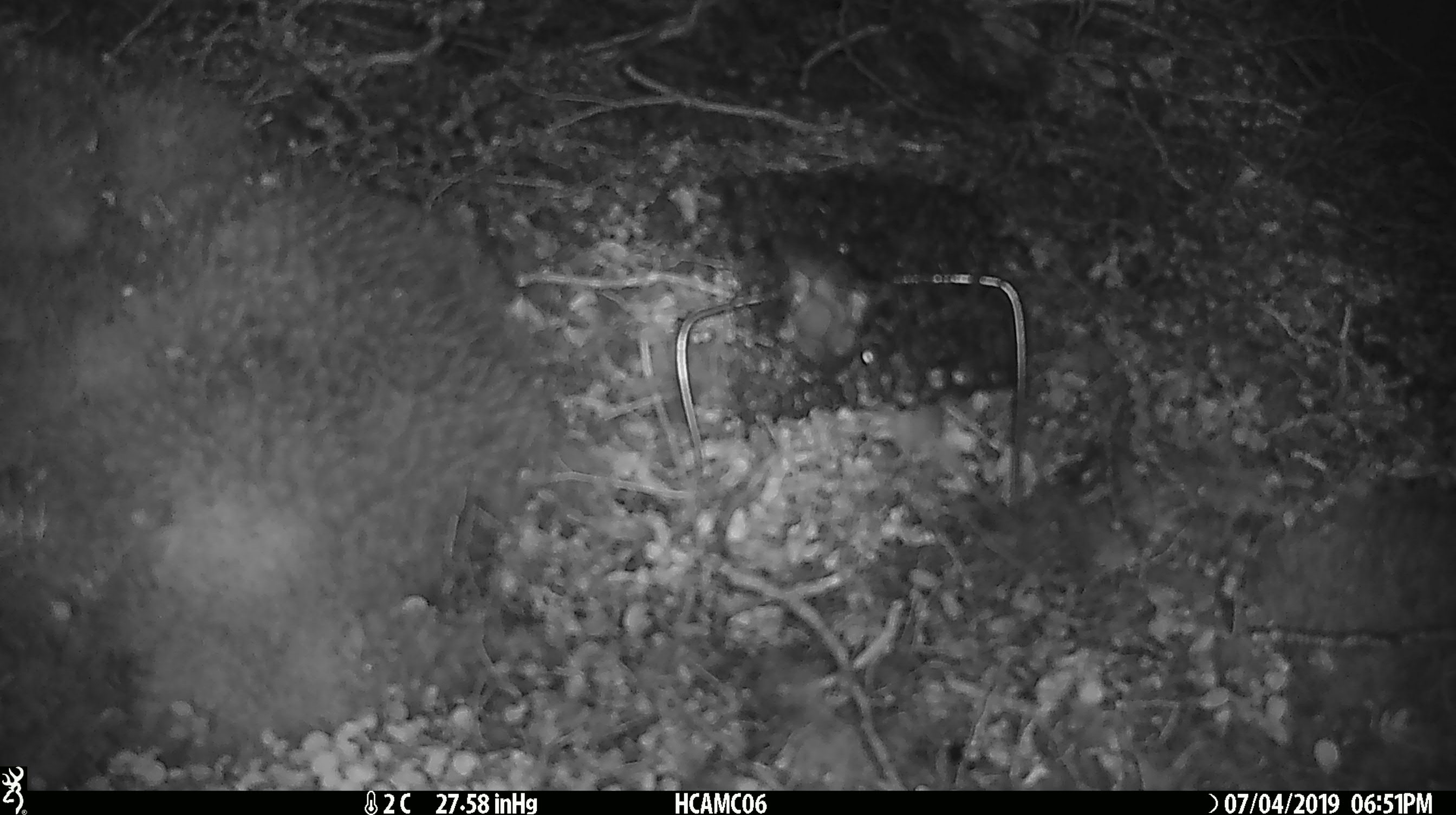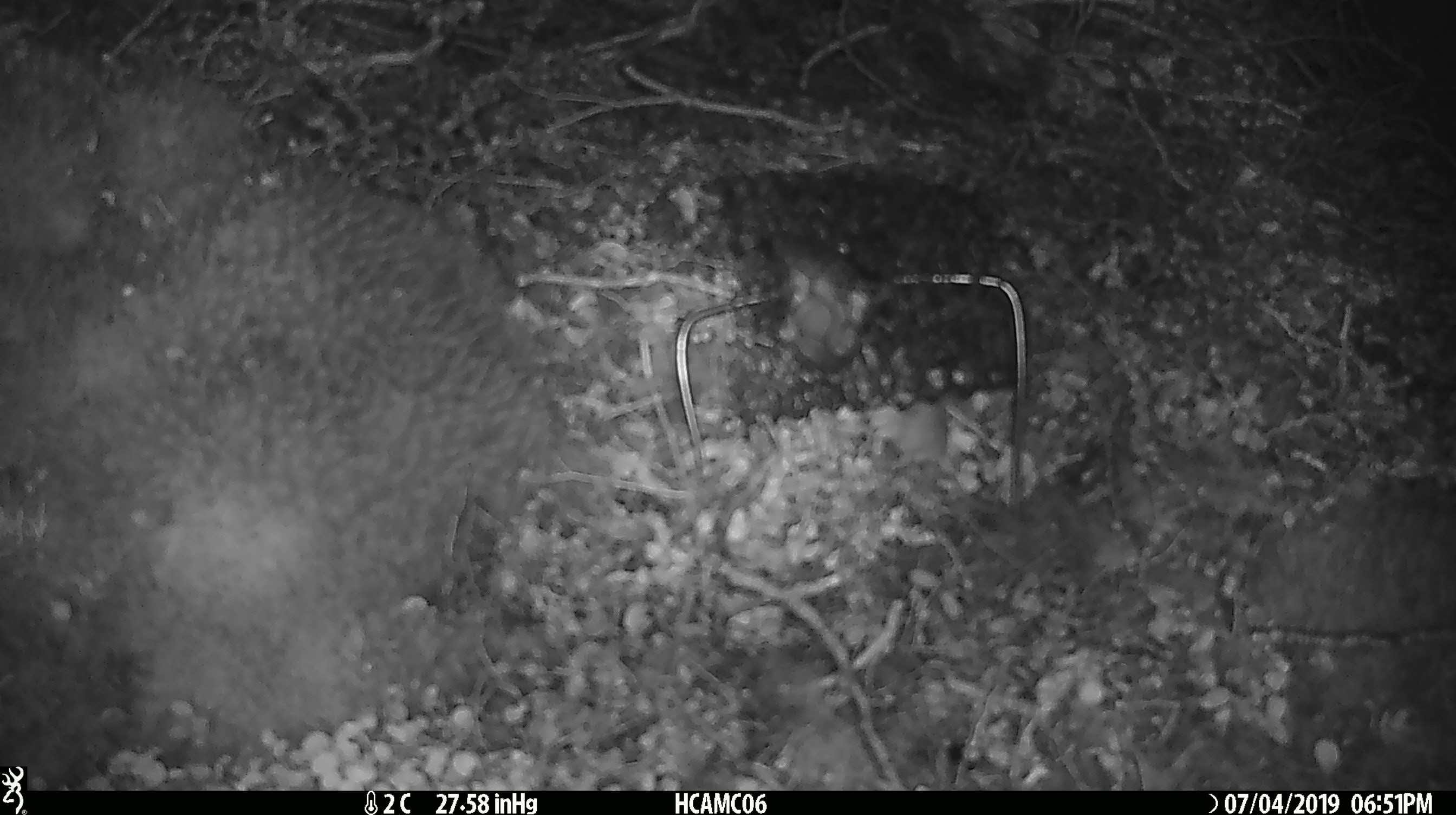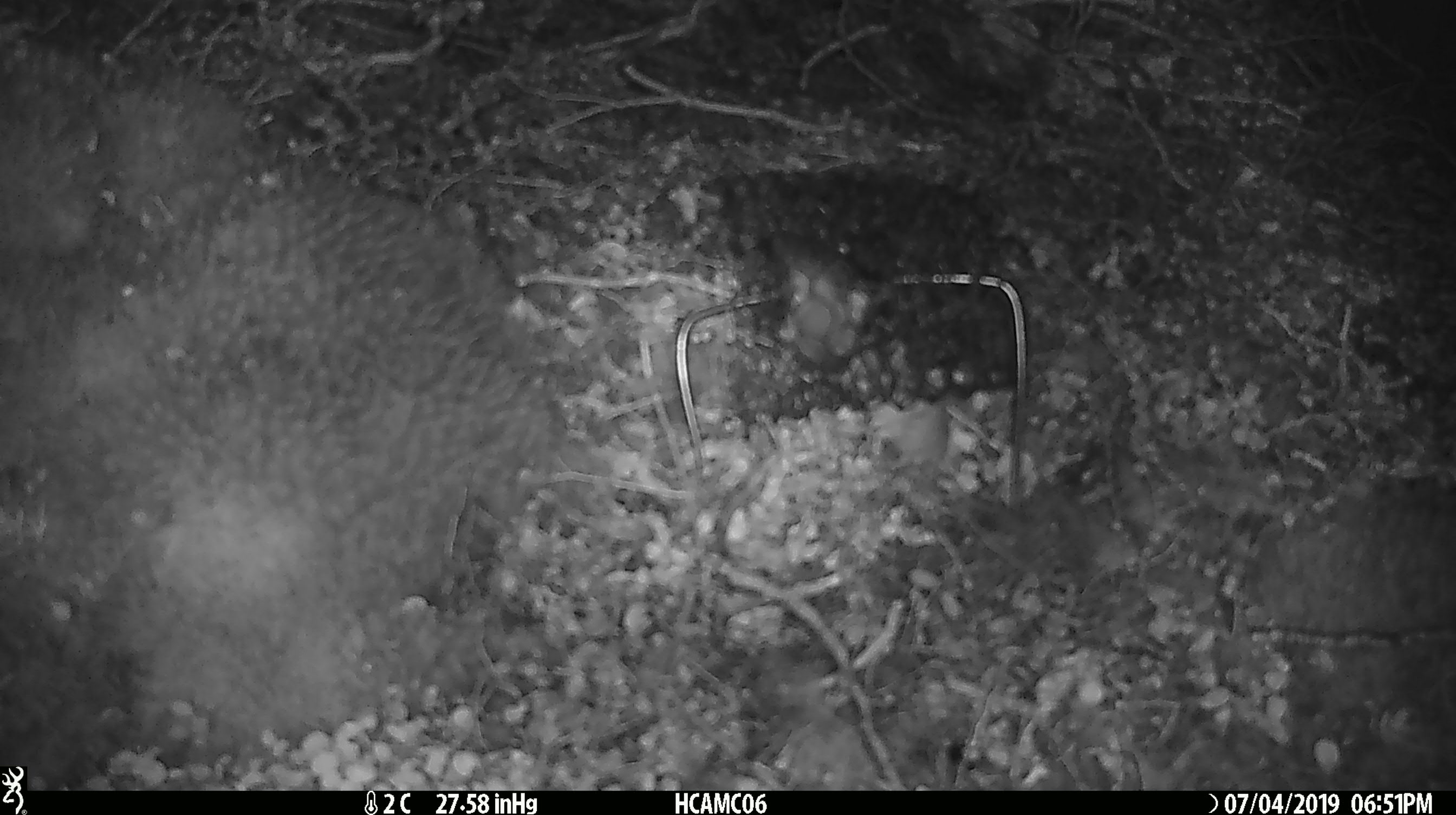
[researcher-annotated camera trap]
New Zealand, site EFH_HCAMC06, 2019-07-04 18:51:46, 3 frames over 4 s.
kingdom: Animalia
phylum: Chordata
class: Mammalia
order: Rodentia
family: Muridae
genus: Mus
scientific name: Mus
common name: mouse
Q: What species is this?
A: Mouse (Mus).